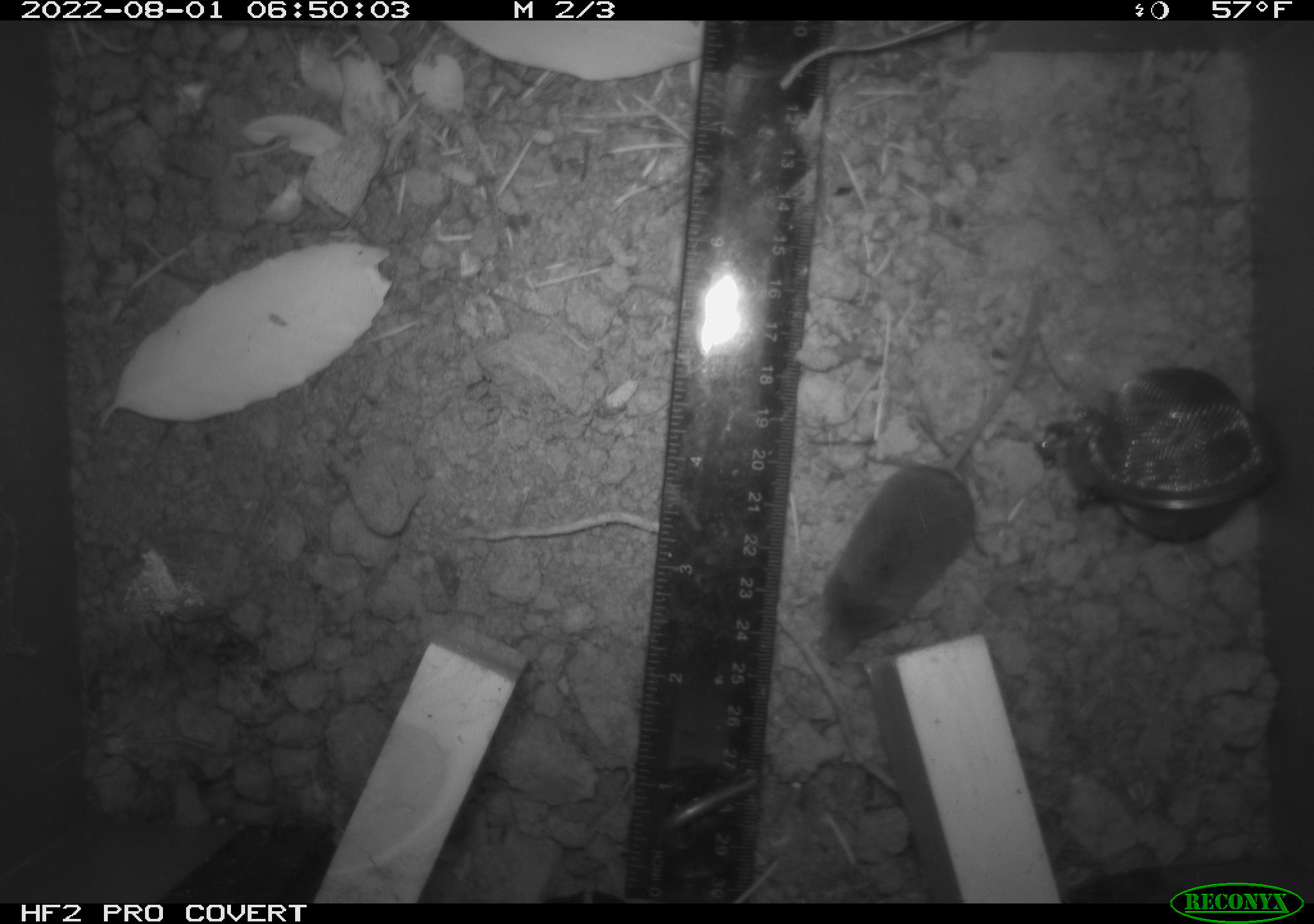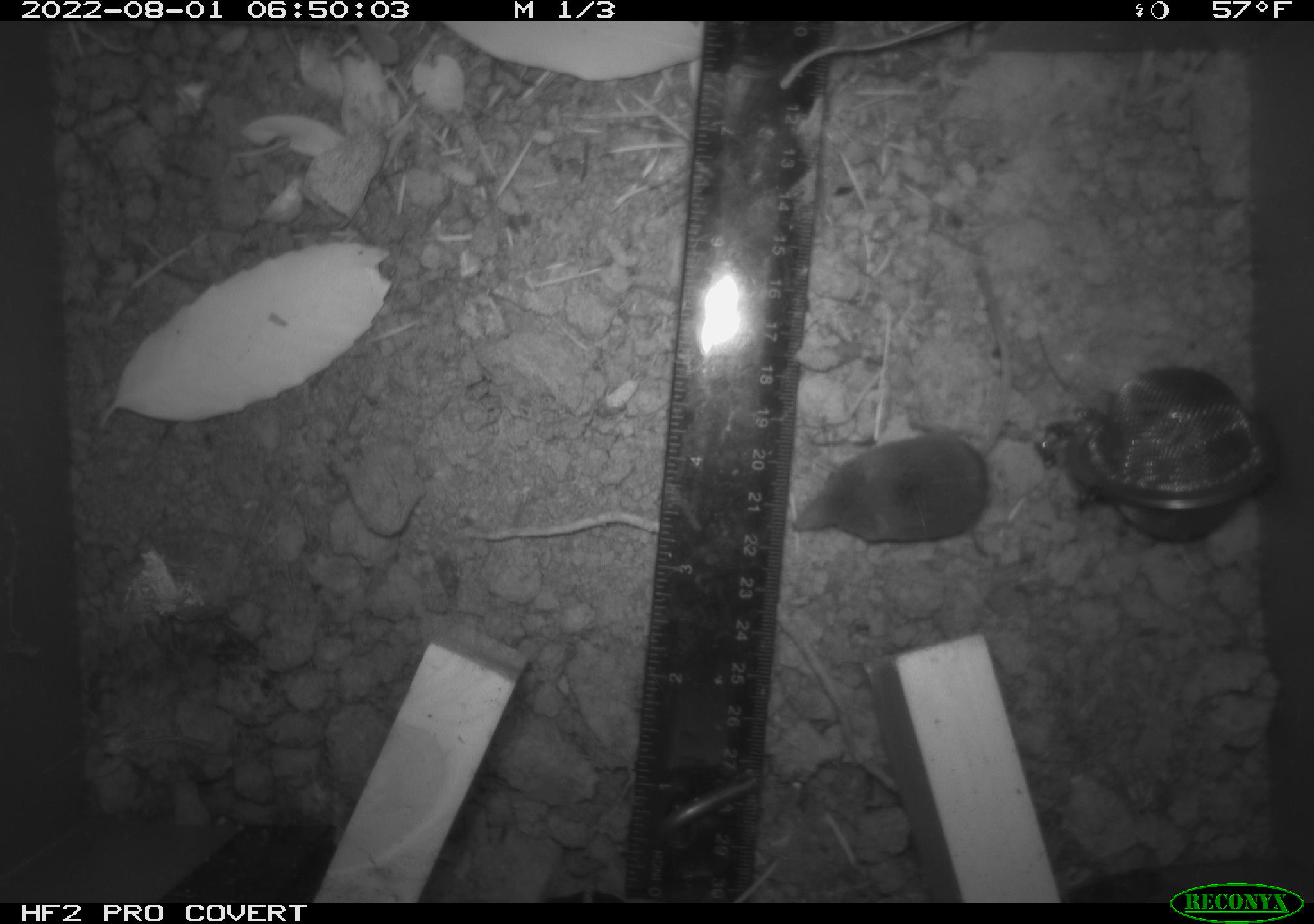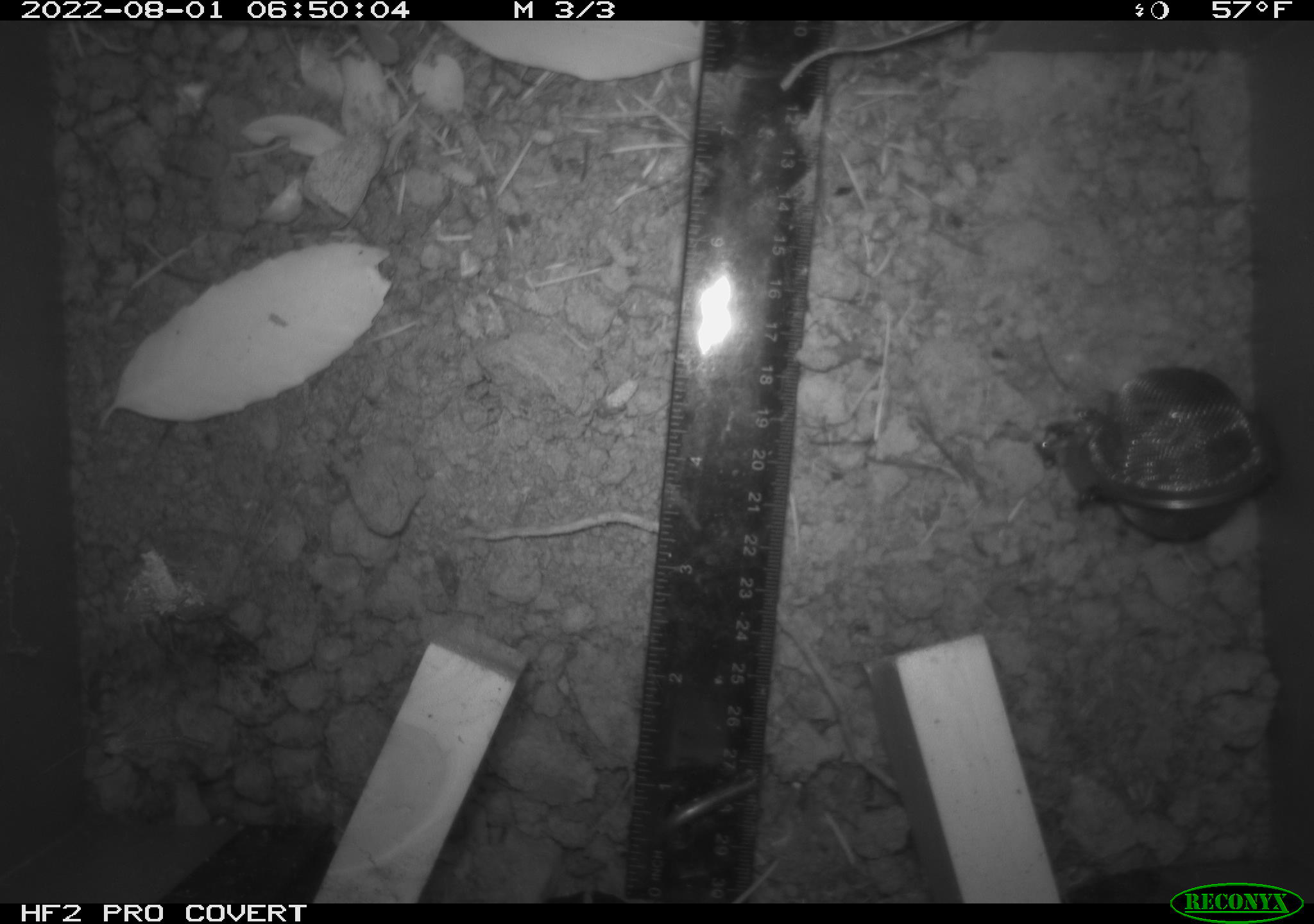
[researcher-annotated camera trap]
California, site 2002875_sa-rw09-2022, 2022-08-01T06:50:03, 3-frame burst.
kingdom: Animalia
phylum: Chordata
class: Mammalia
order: Eulipotyphla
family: Soricidae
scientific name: Soricidae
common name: shrews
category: soricidae family